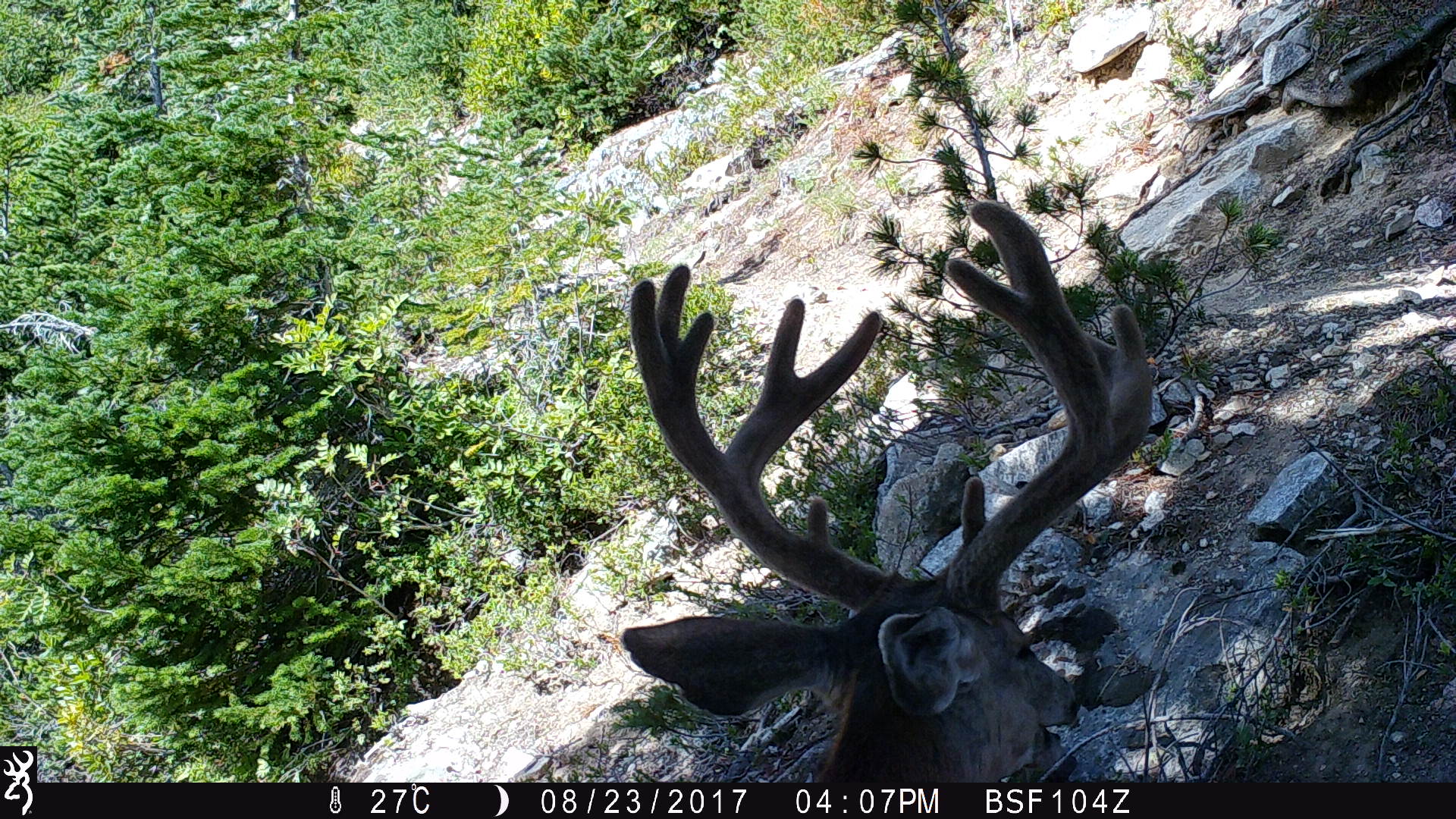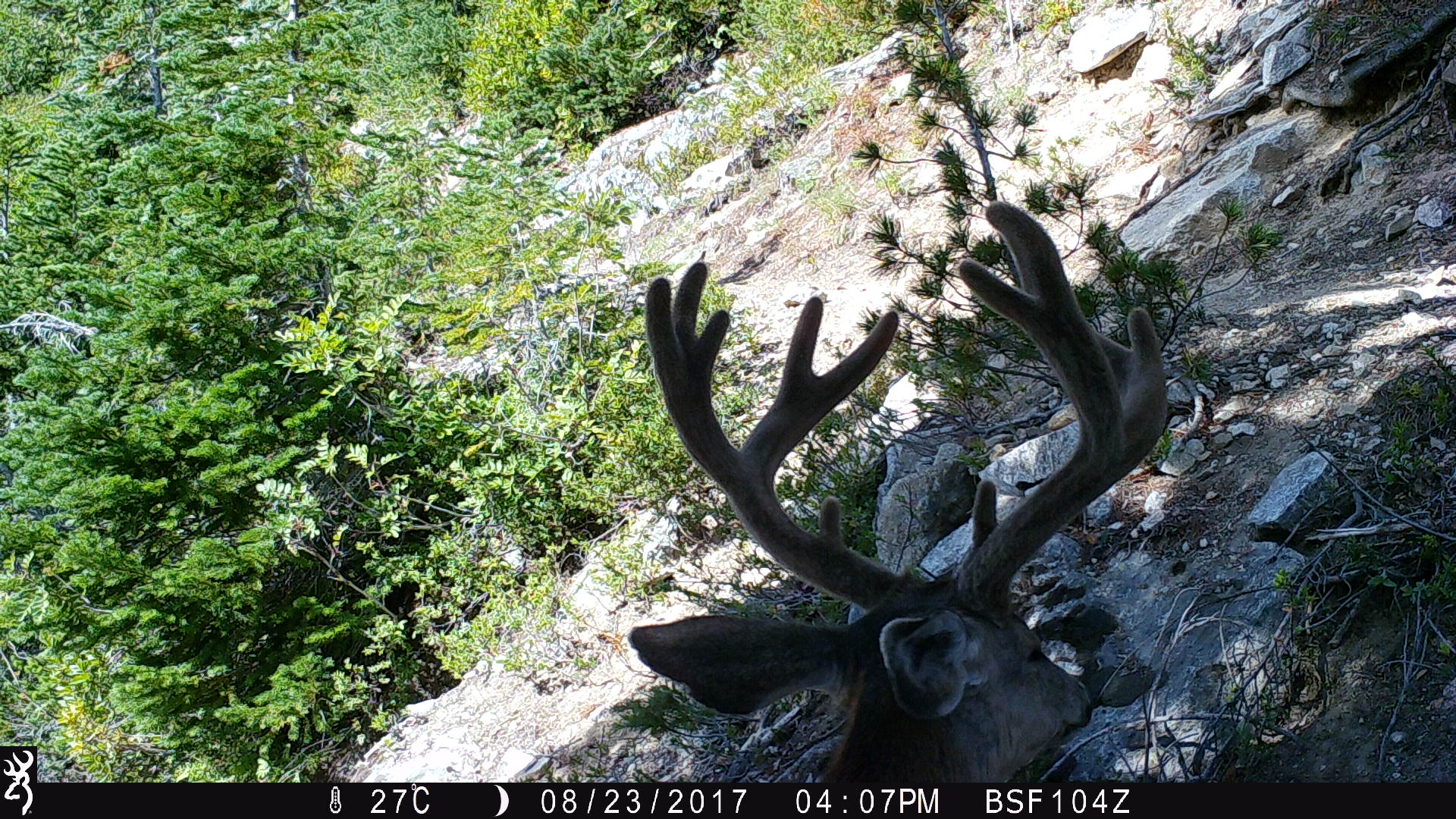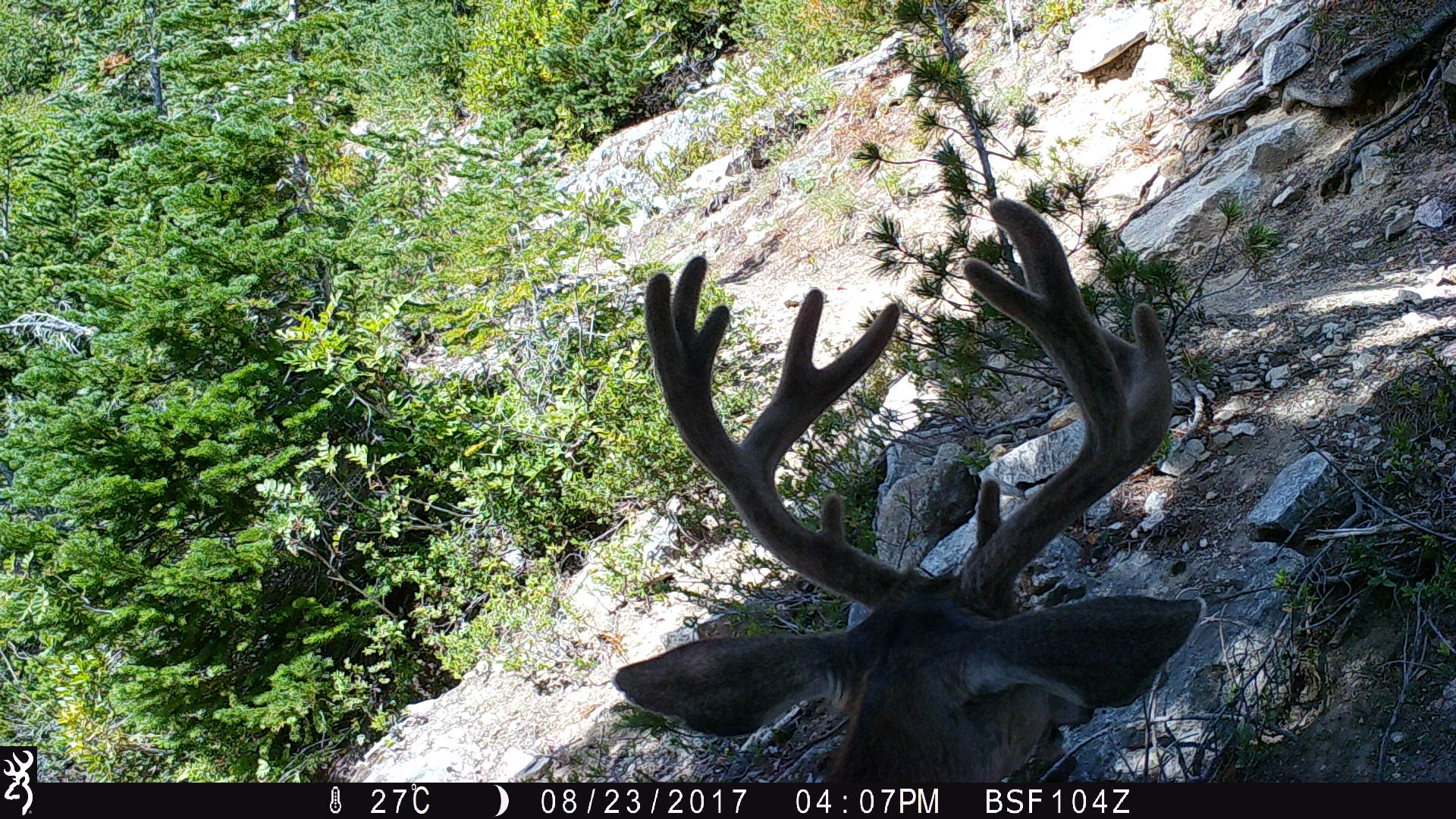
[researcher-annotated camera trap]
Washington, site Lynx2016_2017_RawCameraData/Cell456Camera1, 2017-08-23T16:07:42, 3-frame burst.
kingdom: Animalia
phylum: Chordata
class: Mammalia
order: Artiodactyla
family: Cervidae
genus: Odocoileus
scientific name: Odocoileus hemionus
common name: mule deer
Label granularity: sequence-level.